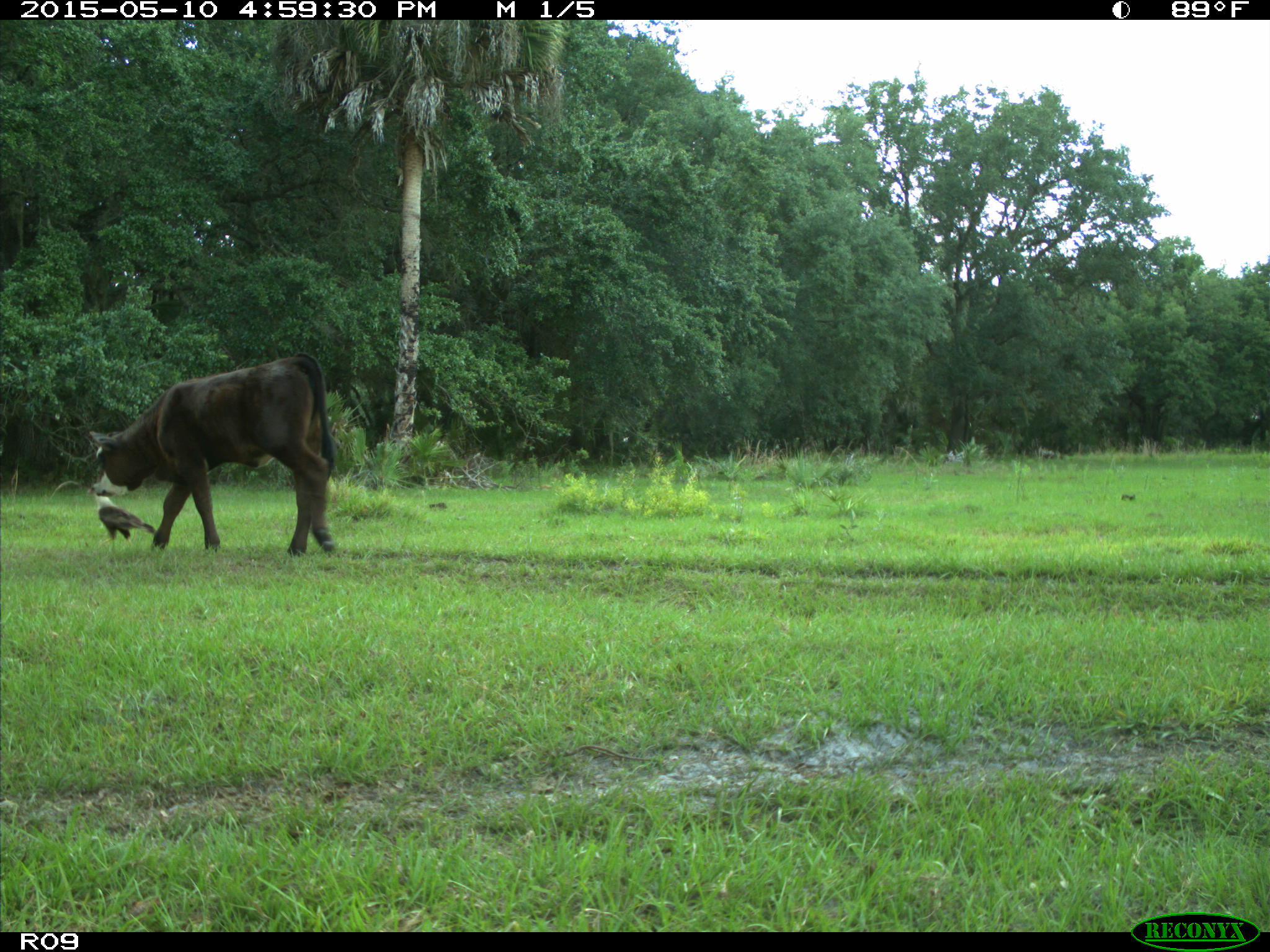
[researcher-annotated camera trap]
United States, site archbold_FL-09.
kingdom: Animalia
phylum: Chordata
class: Mammalia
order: Artiodactyla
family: Bovidae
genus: Bos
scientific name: Bos taurus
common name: domestic cow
Bos taurus (domestic cow).